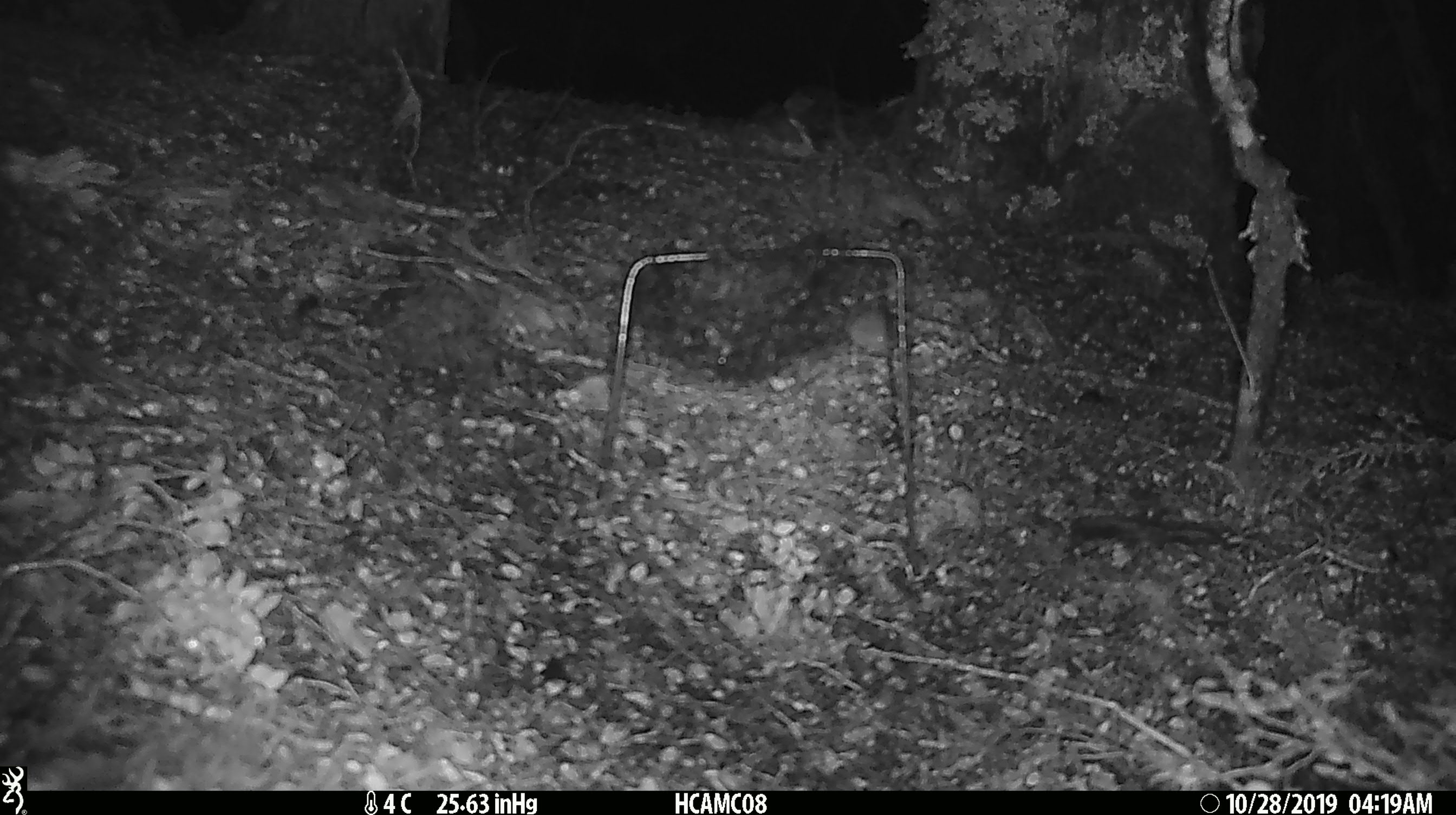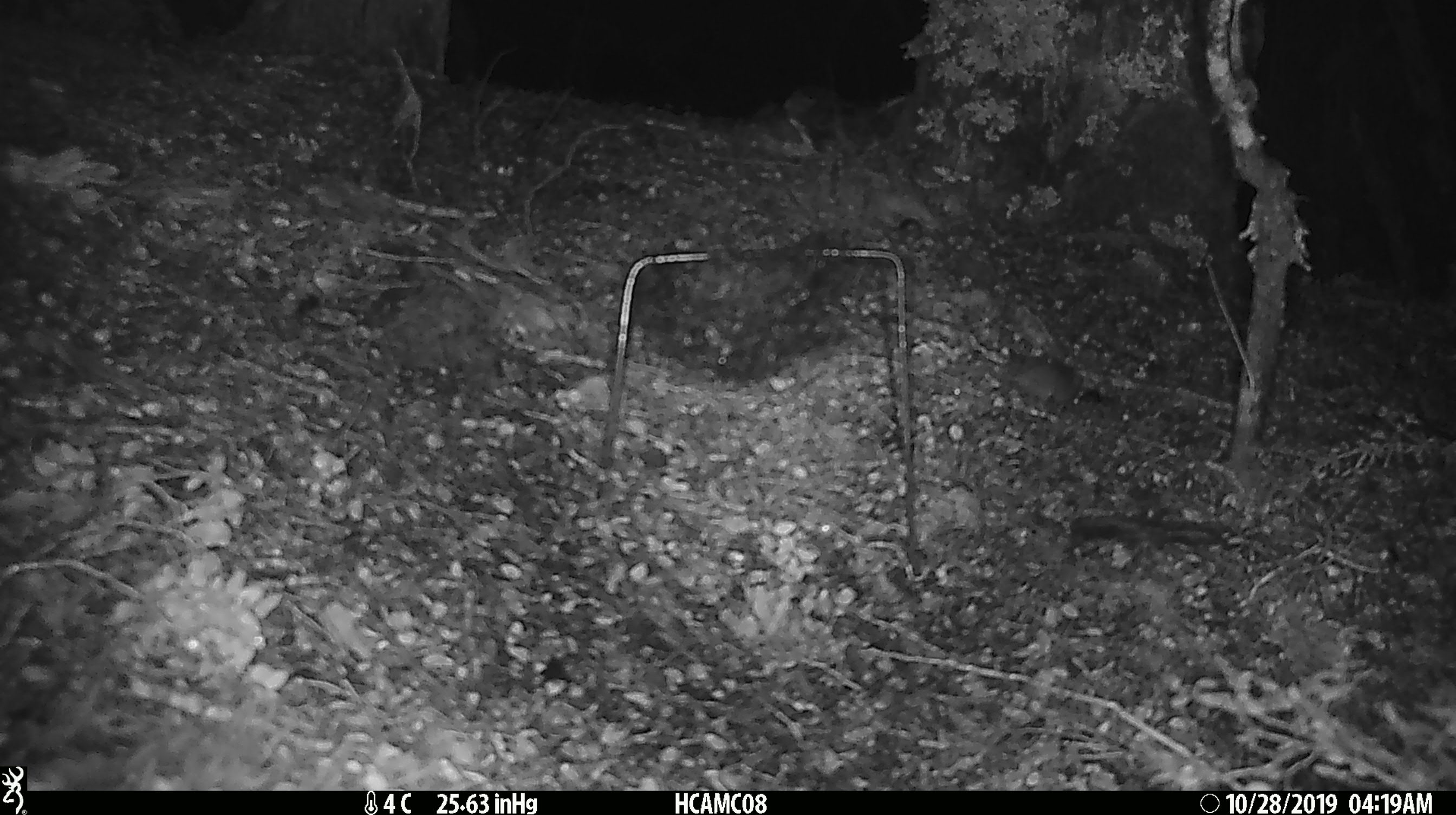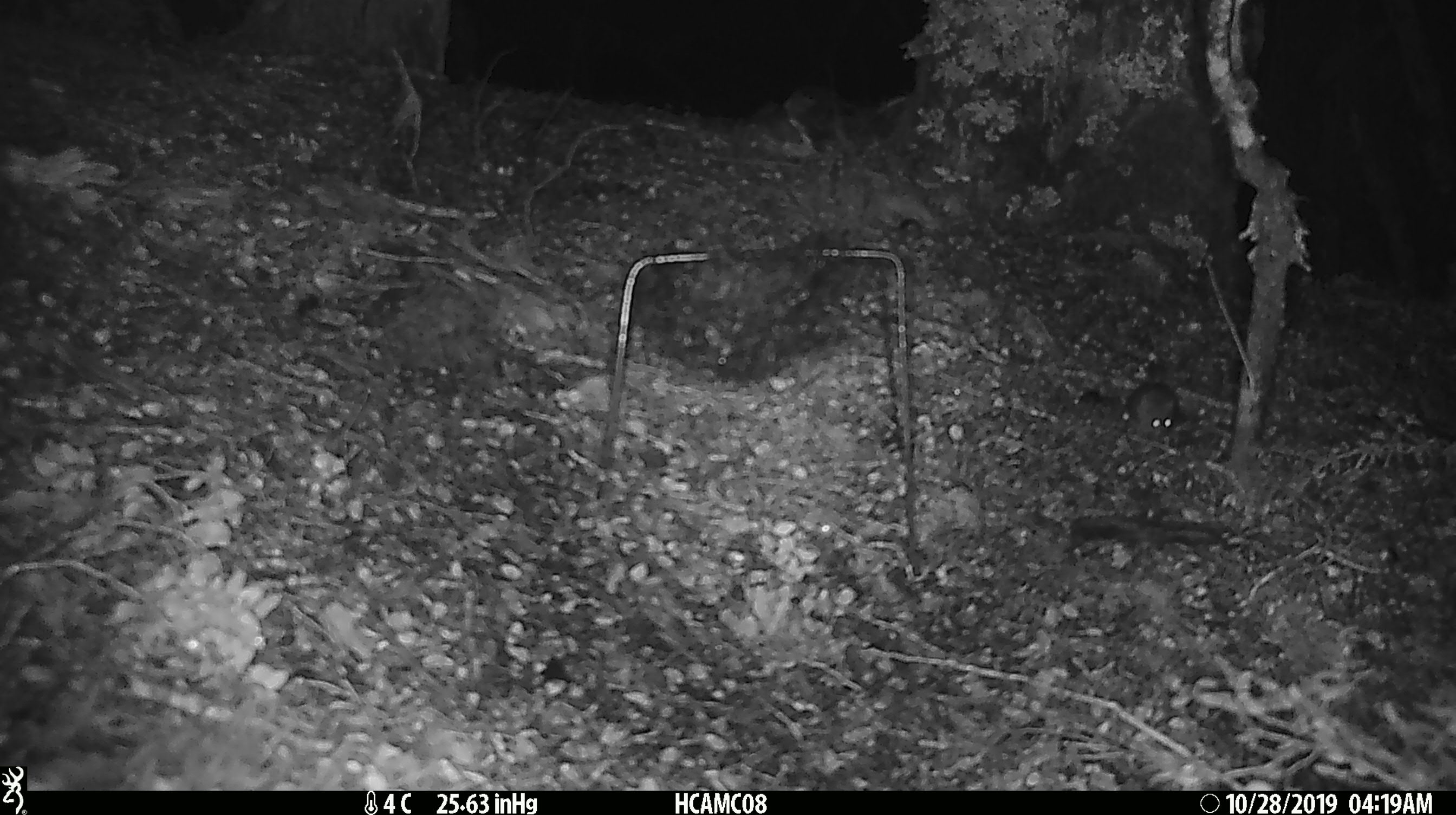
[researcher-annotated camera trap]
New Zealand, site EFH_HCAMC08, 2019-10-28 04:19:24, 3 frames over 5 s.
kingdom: Animalia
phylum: Chordata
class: Mammalia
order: Rodentia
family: Muridae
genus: Mus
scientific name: Mus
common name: mouse